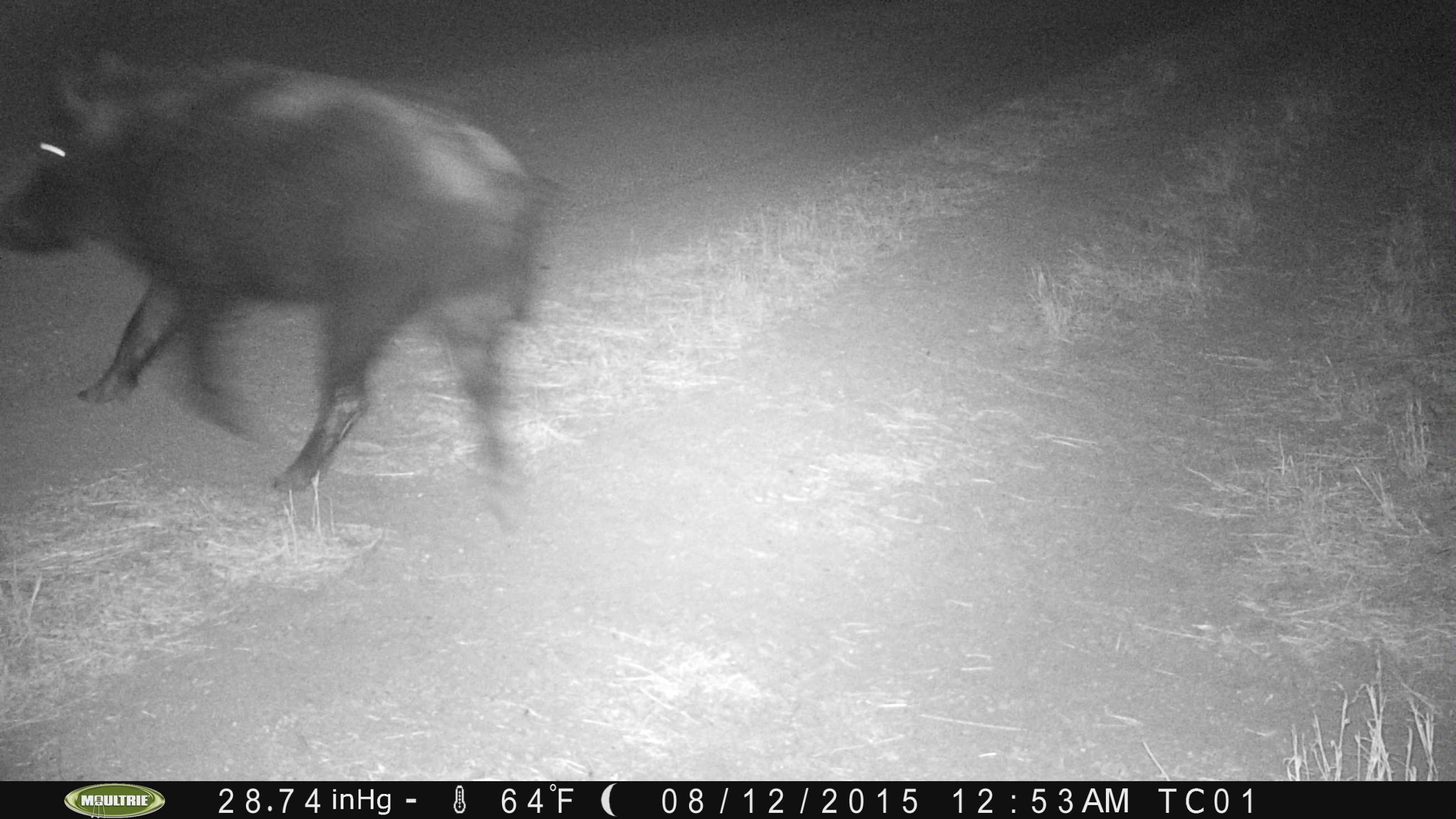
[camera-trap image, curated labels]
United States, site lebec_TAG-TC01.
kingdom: Animalia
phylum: Chordata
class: Mammalia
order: Artiodactyla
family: Suidae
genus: Sus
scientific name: Sus scrofa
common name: wild boar